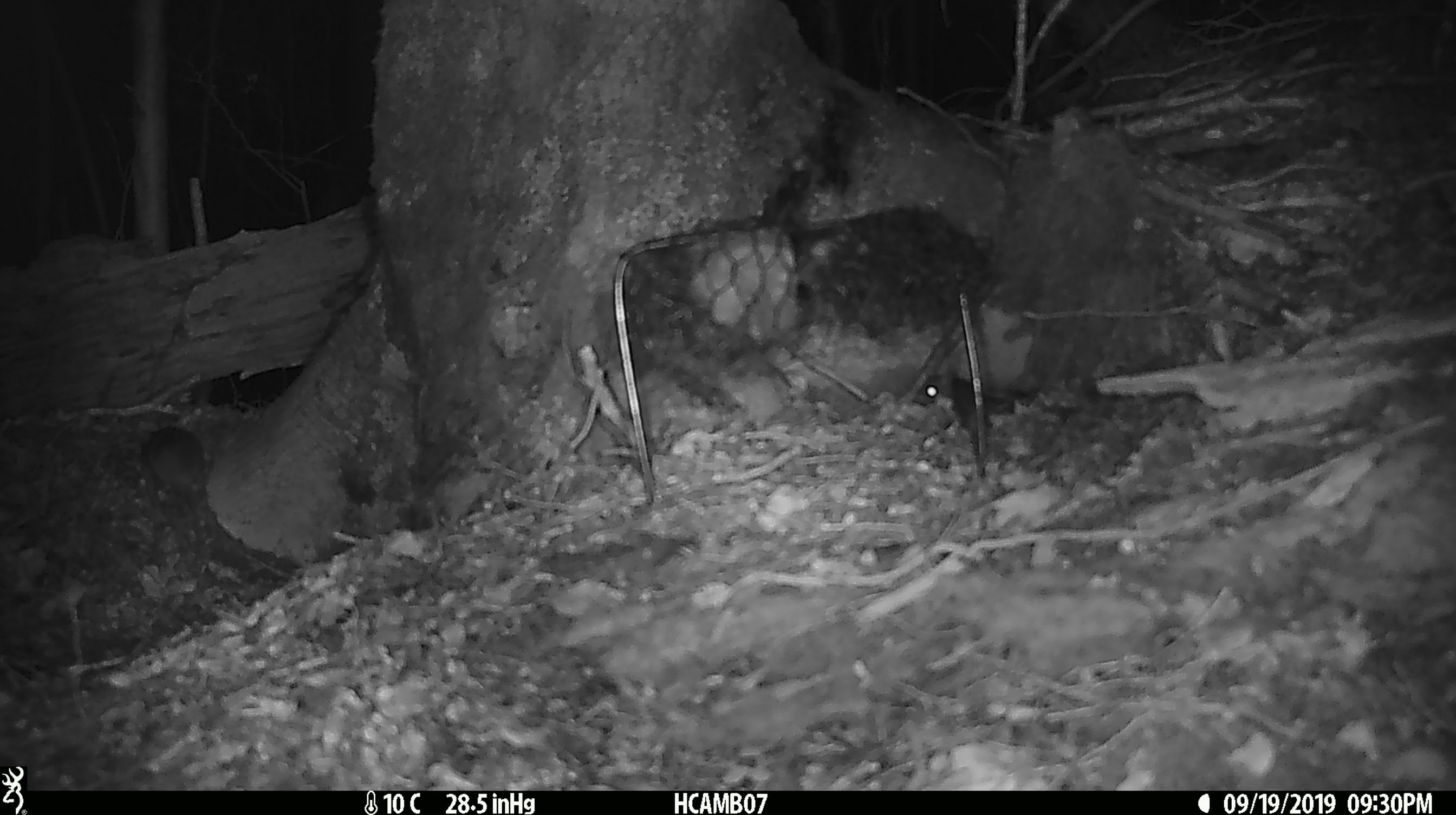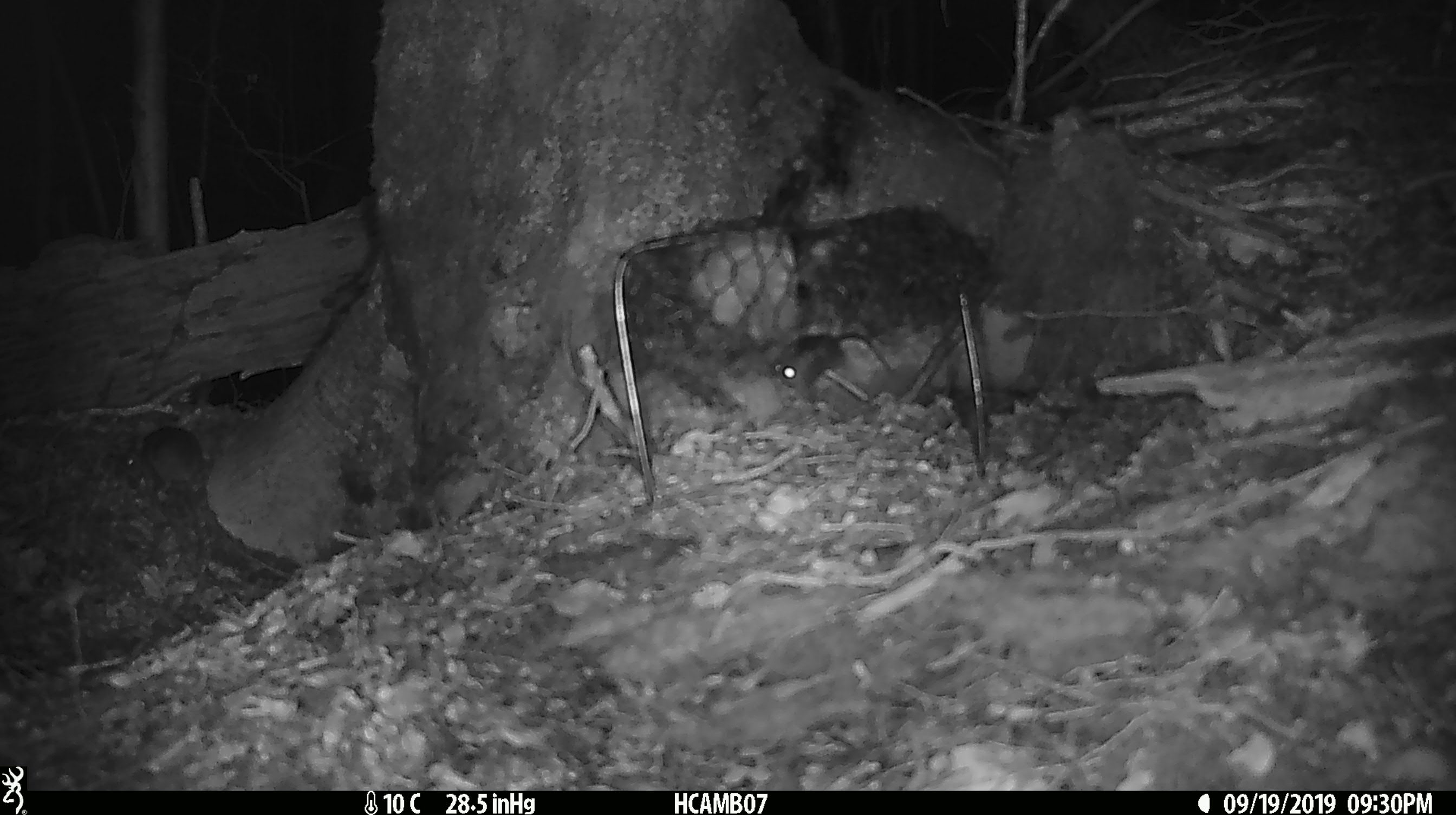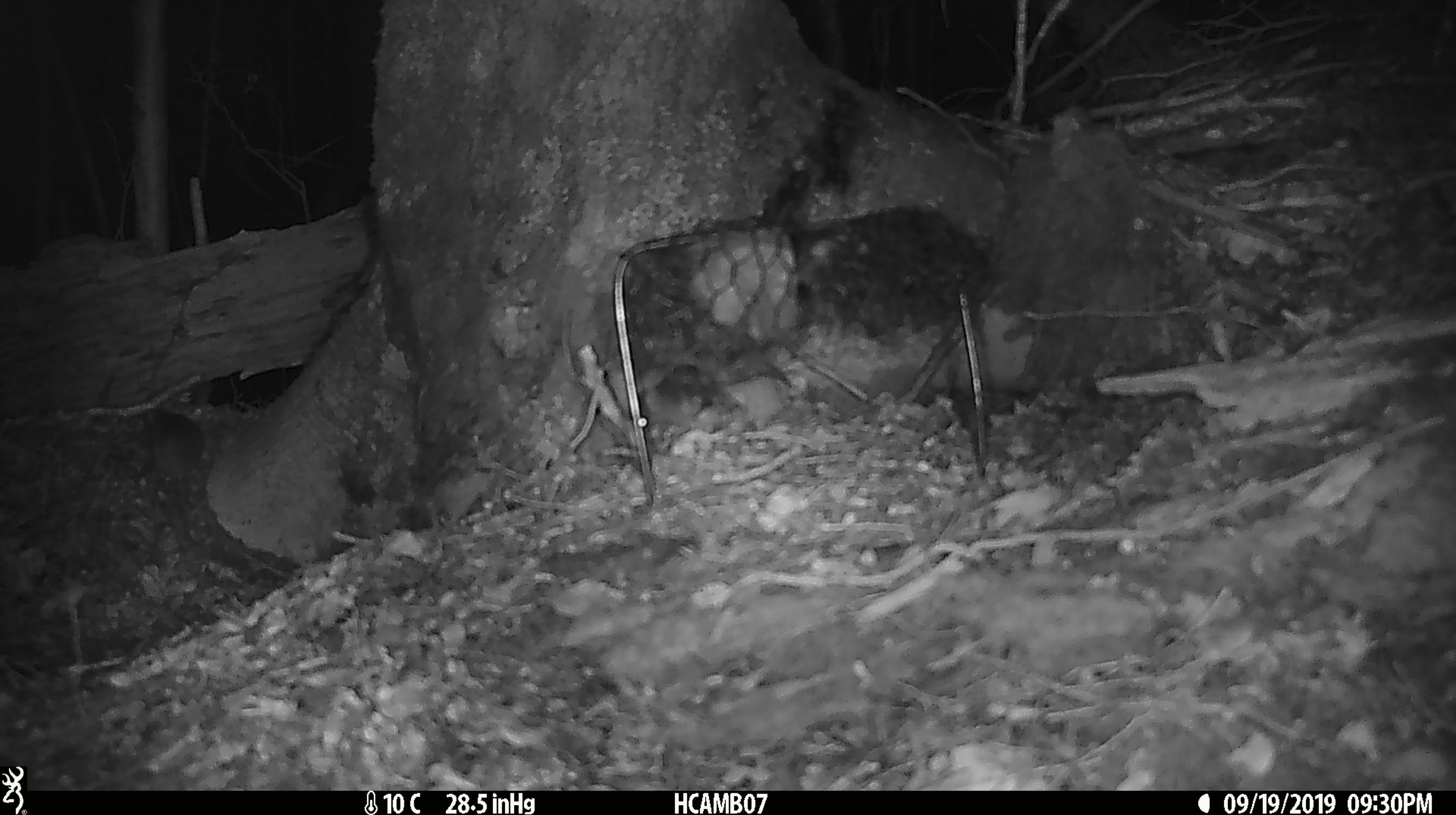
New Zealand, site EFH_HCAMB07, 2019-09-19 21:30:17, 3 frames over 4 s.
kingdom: Animalia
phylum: Chordata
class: Mammalia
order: Rodentia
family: Muridae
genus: Mus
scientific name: Mus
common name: mouse